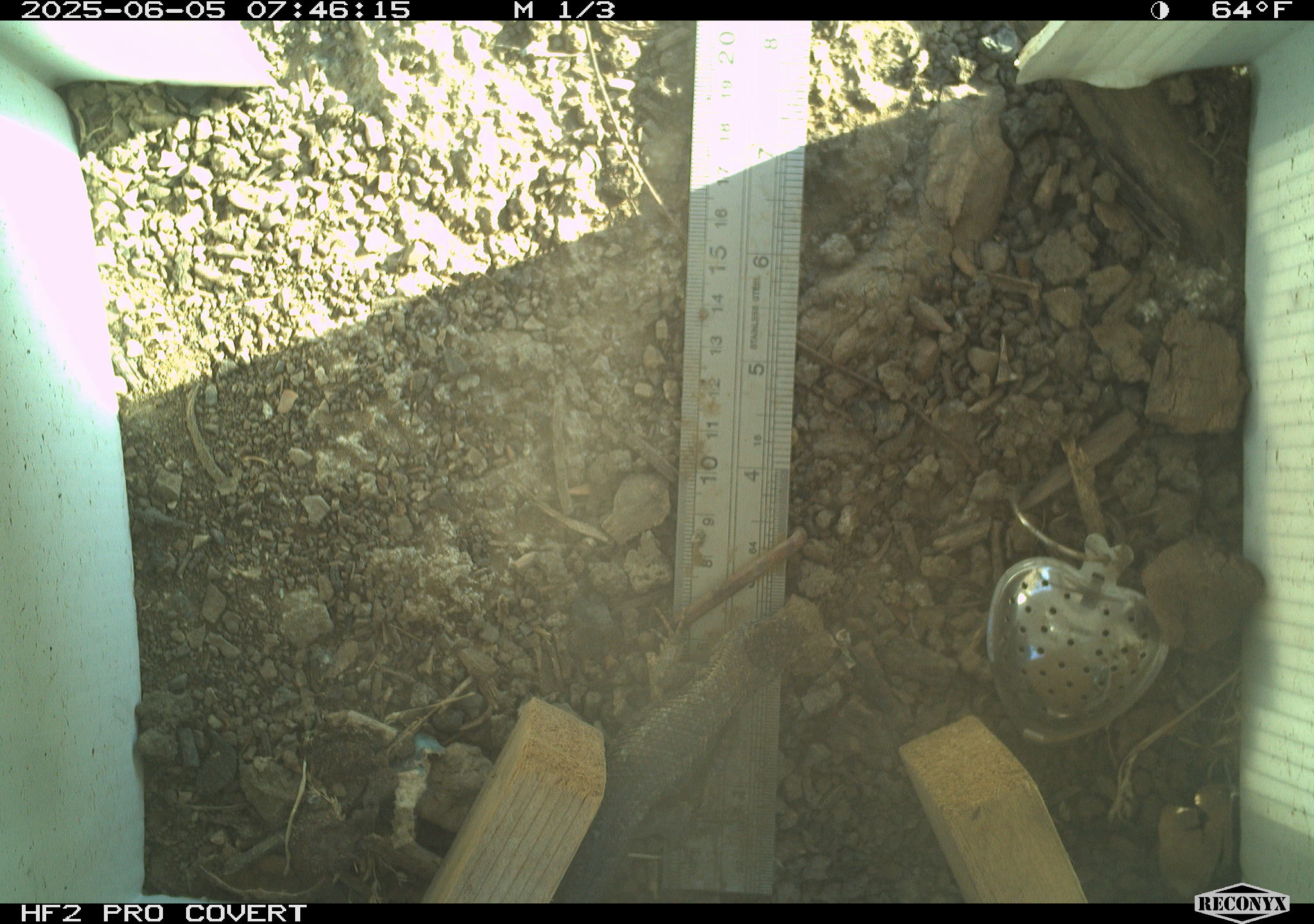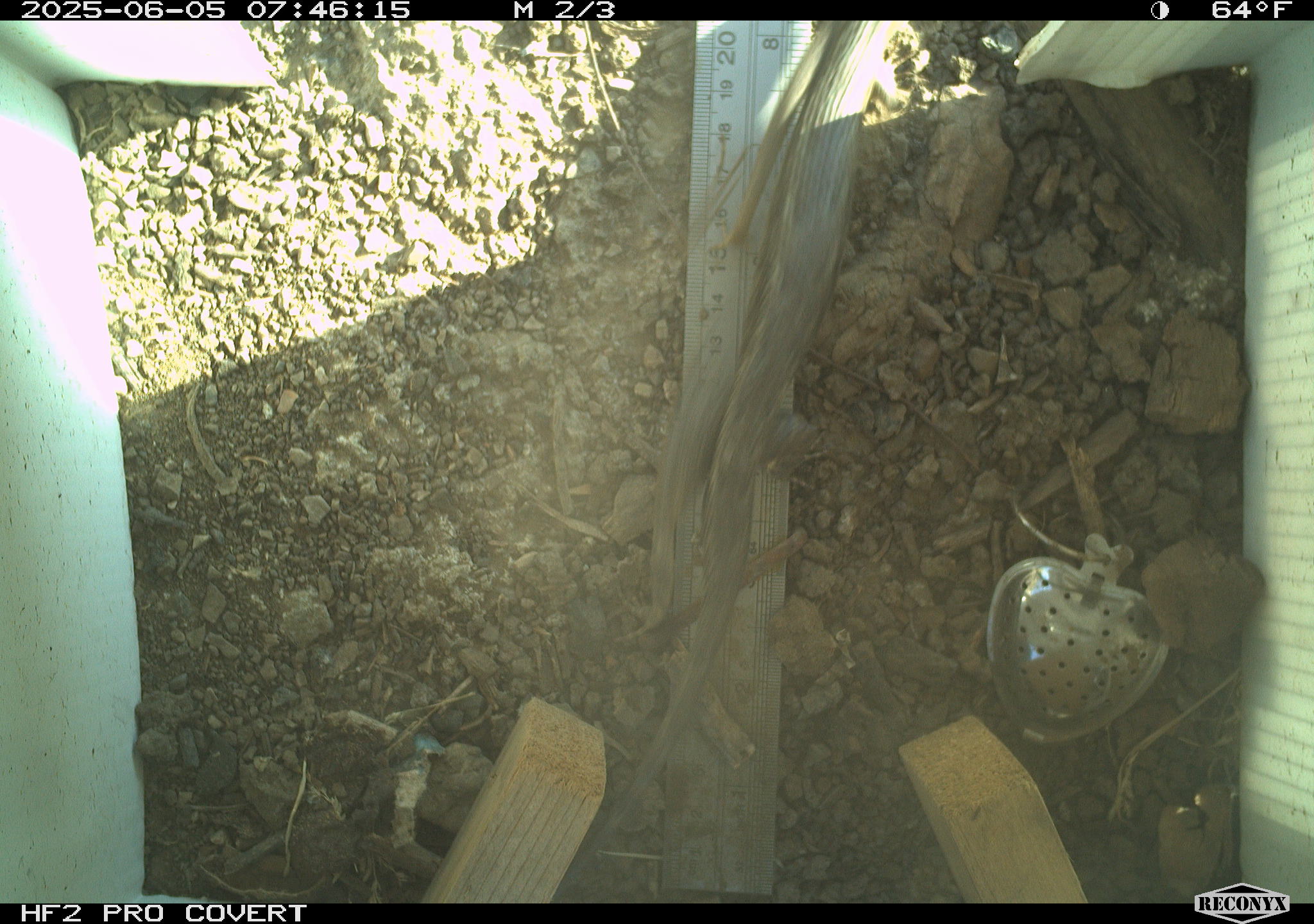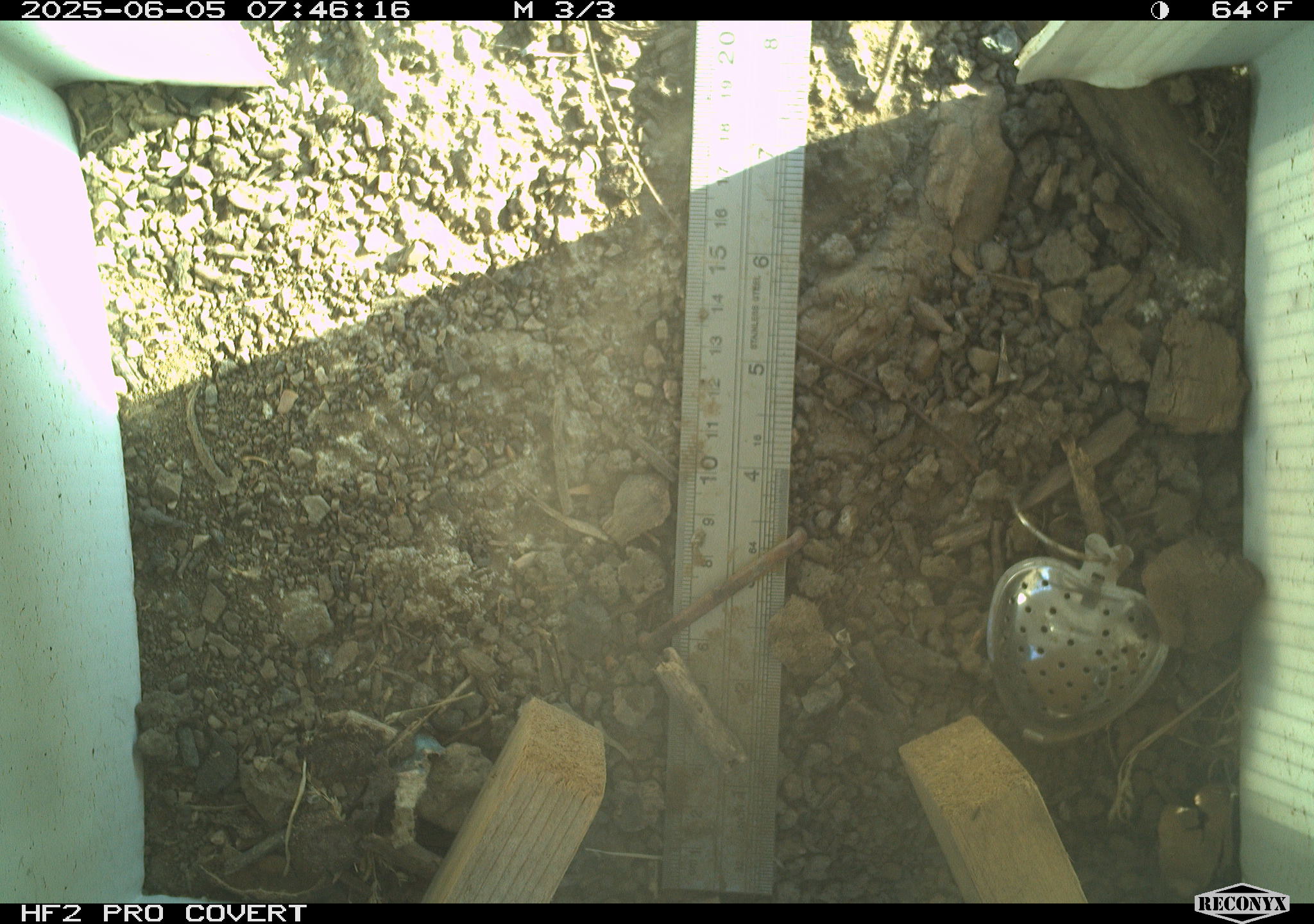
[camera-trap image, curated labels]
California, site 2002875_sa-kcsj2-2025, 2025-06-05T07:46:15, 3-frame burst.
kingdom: Animalia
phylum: Chordata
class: Reptilia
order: Squamata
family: Phrynosomatidae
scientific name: Phrynosomatidae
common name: north american spiny lizards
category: sceloporus/uta species